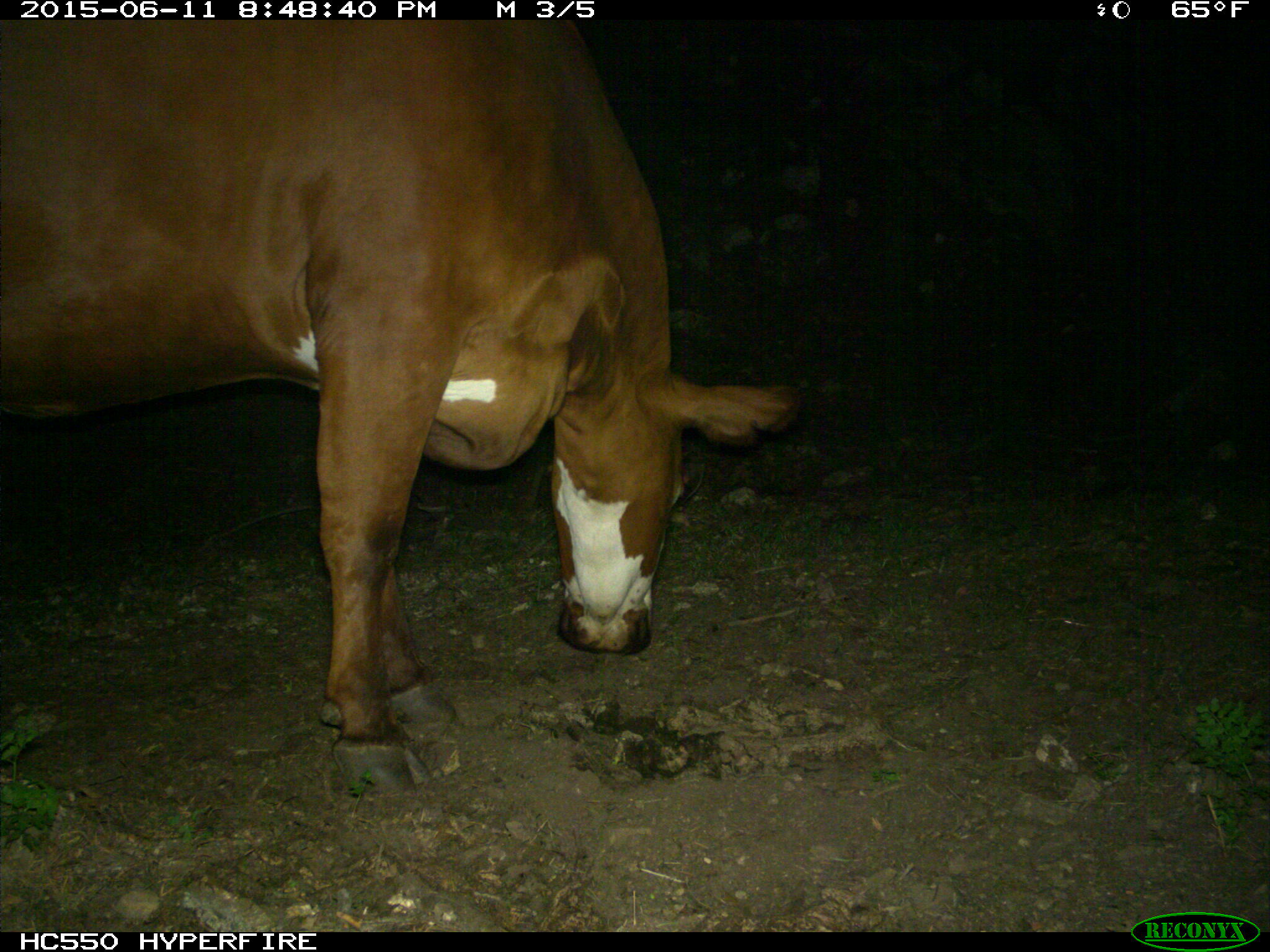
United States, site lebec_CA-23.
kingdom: Animalia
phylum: Chordata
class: Mammalia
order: Artiodactyla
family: Bovidae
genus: Bos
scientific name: Bos taurus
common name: domestic cow